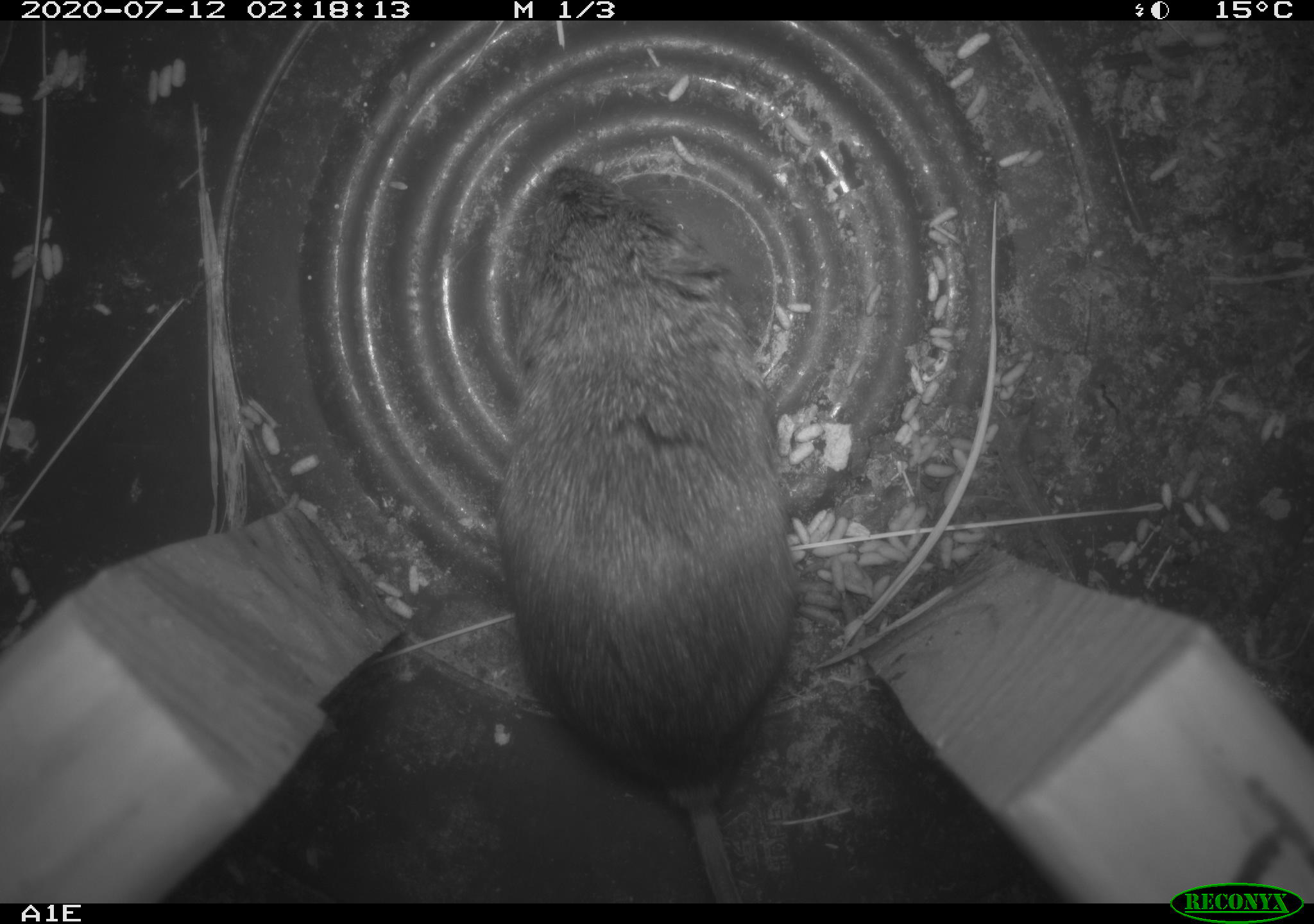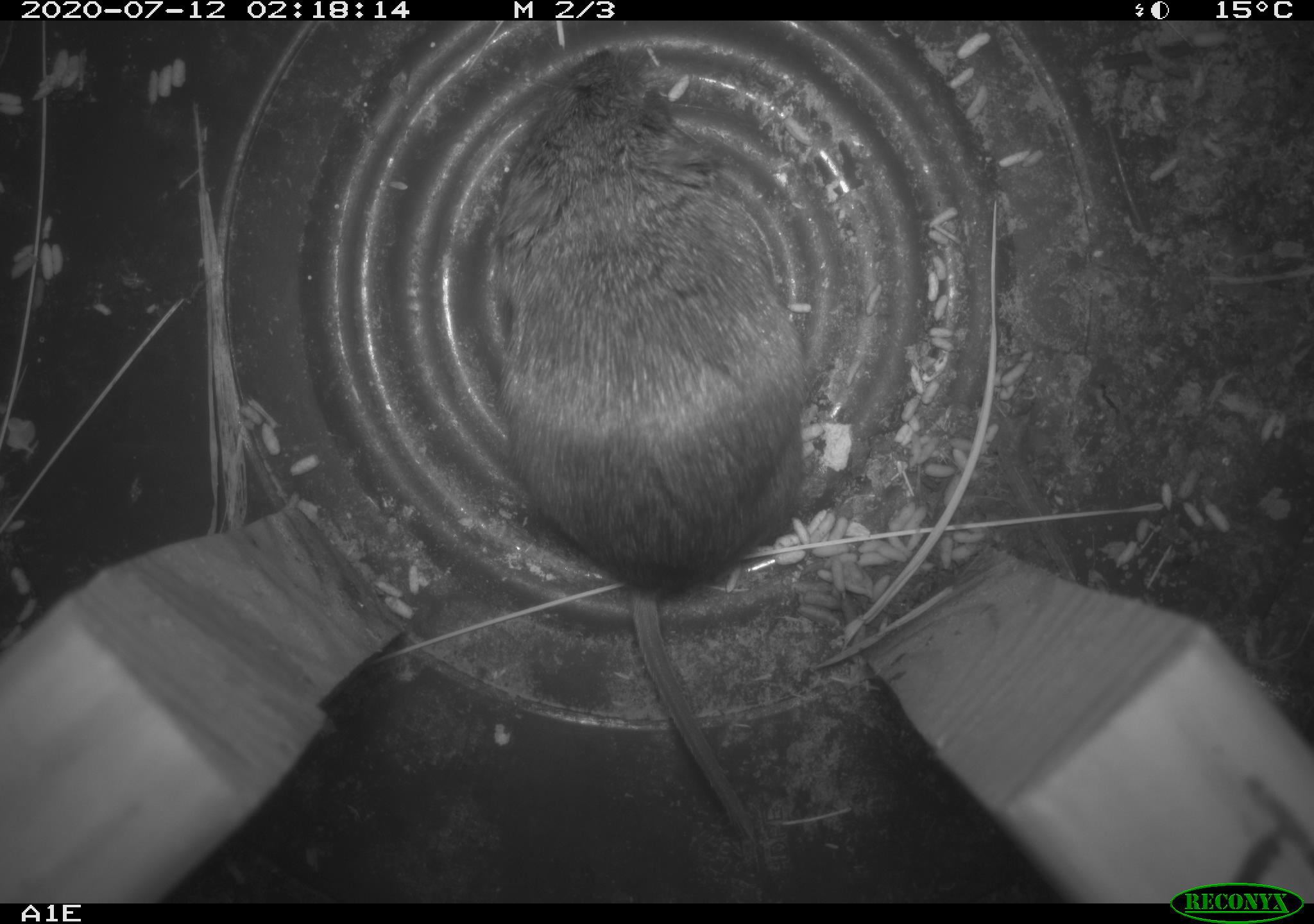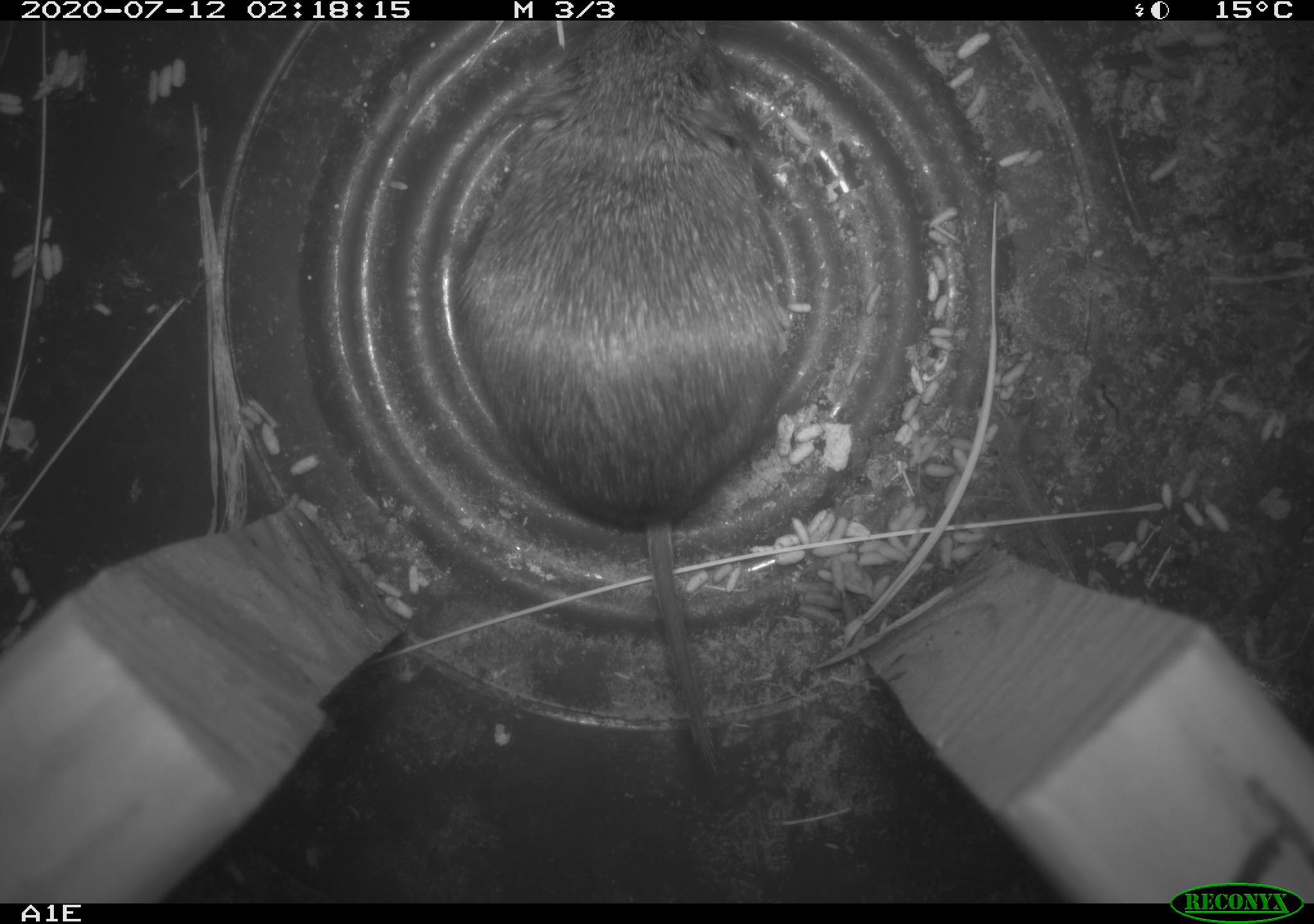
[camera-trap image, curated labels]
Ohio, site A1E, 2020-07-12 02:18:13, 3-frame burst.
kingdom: Animalia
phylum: Chordata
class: Mammalia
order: Rodentia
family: Cricetidae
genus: Microtus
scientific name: Microtus pennsylvanicus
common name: meadow vole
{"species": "meadow vole (Microtus pennsylvanicus)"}